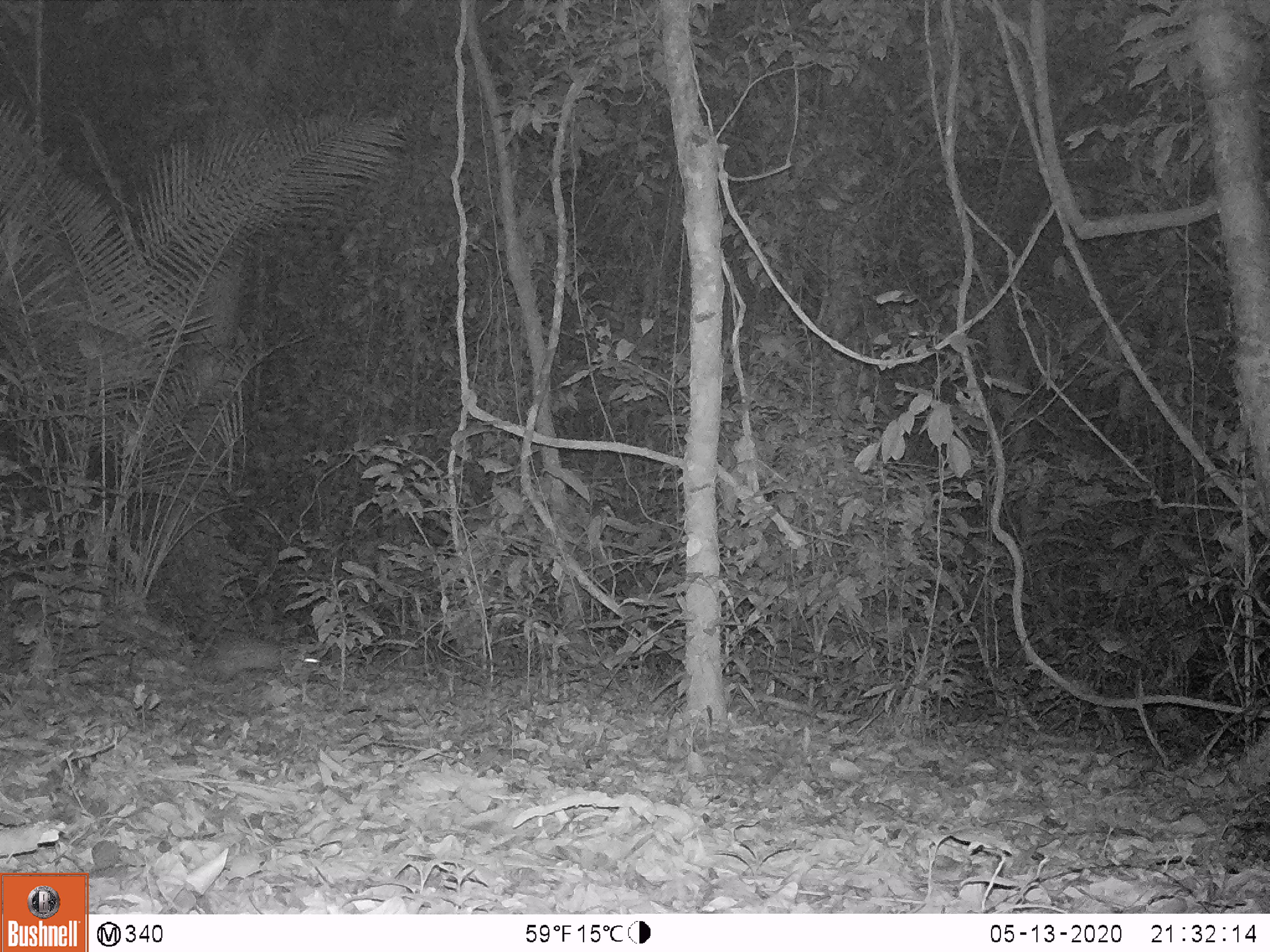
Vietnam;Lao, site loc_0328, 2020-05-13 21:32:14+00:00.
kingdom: Animalia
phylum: Chordata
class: Mammalia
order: Rodentia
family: Hystricidae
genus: Atherurus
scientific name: Atherurus macrourus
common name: asiatic brush-tailed porcupine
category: asiatic brush tailed porcupine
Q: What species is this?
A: Asiatic brush tailed porcupine (asiatic brush-tailed porcupine) (Atherurus macrourus).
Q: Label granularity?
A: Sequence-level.